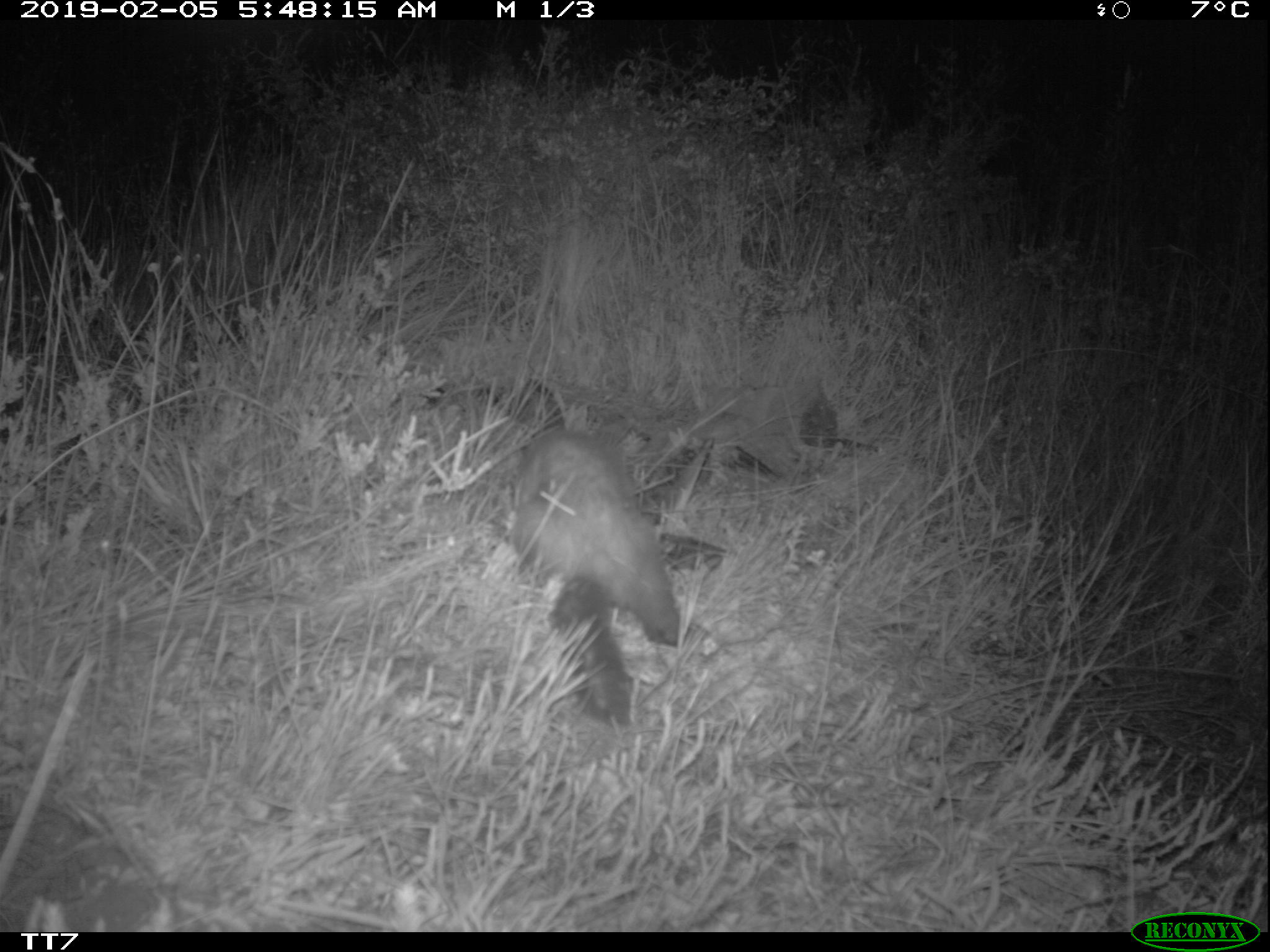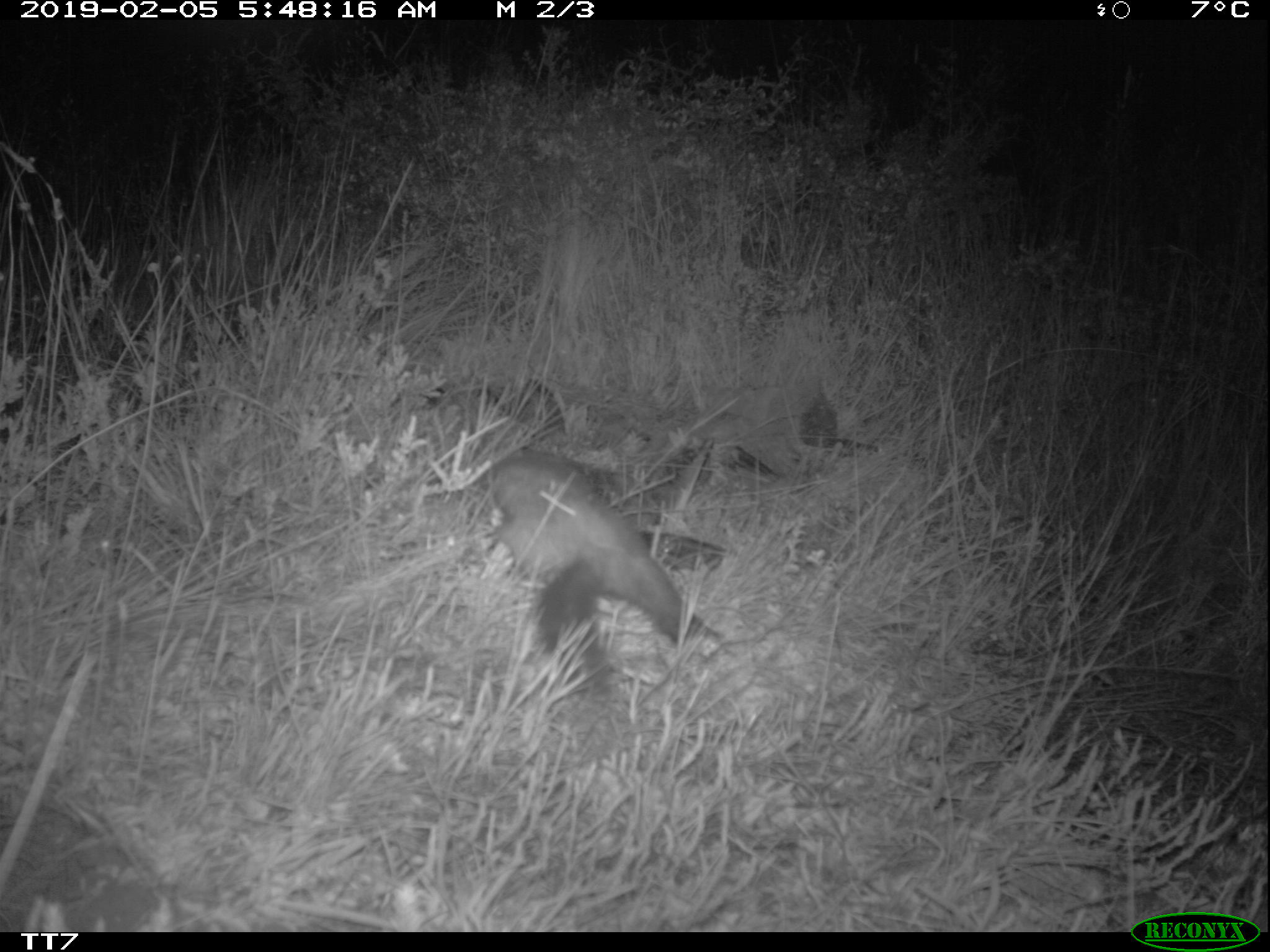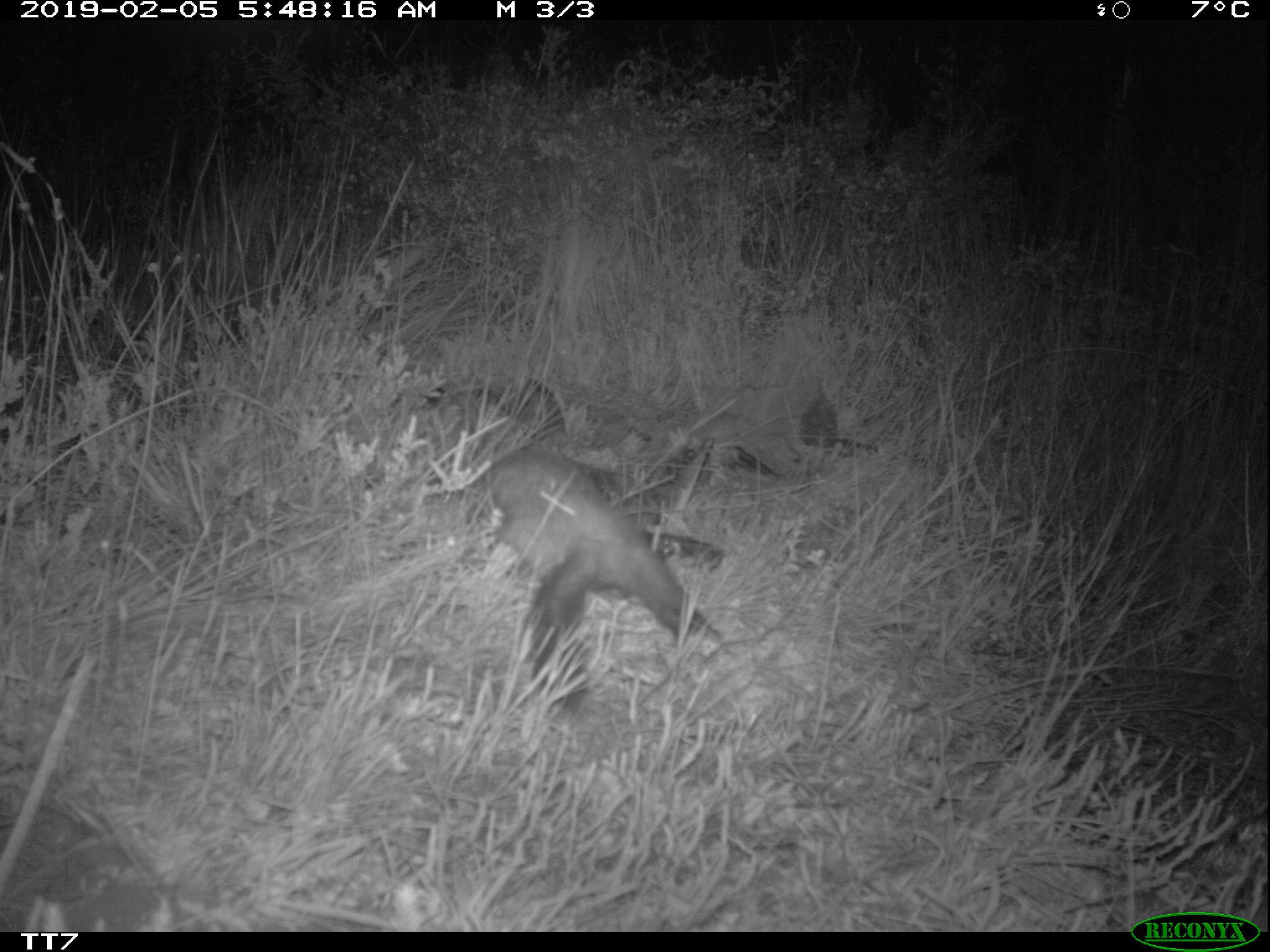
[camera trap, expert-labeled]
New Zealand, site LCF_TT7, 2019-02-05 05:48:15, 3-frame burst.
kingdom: Animalia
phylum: Chordata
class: Mammalia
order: Carnivora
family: Mustelidae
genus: Mustela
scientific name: Mustela furo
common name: ferret